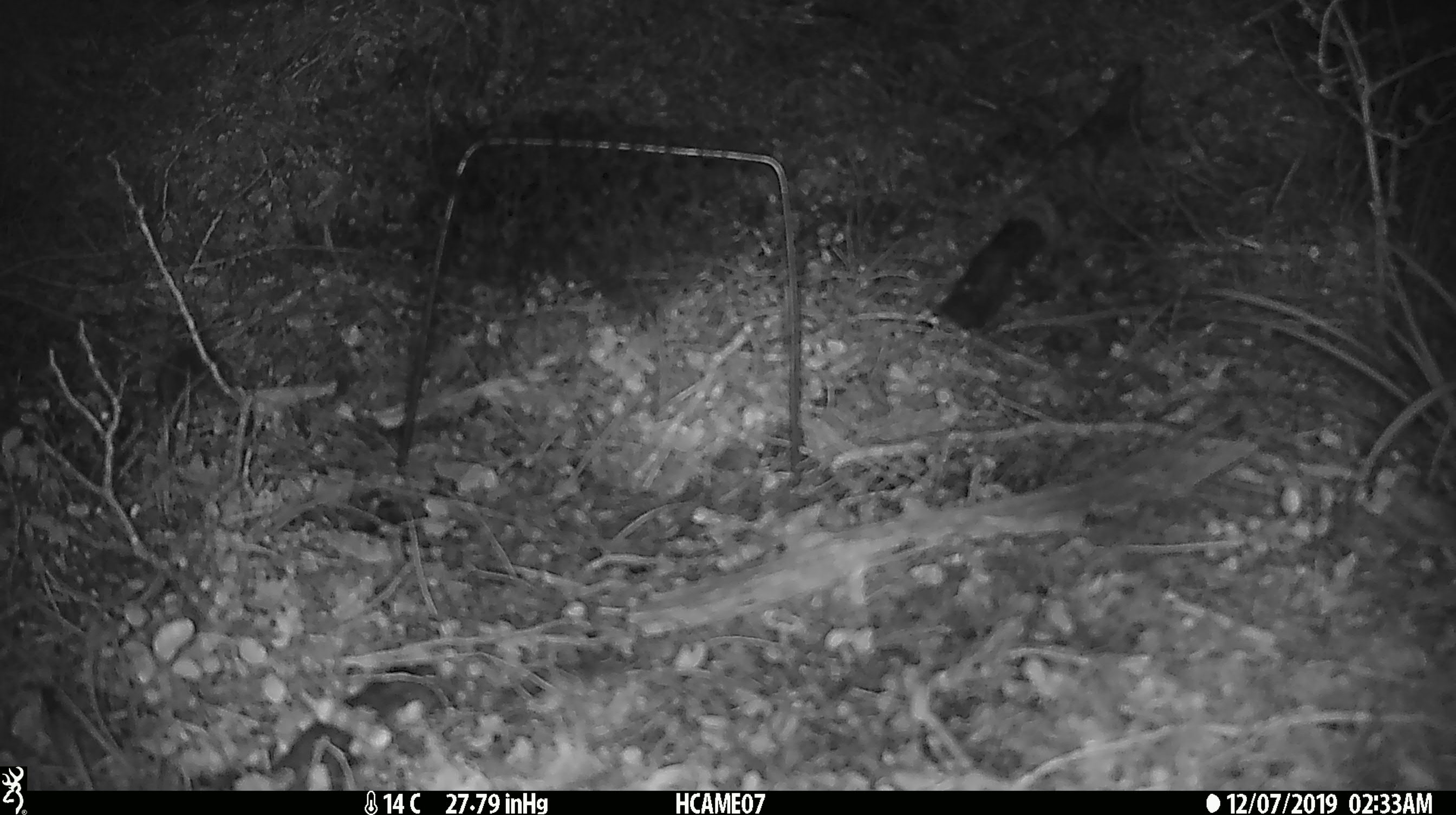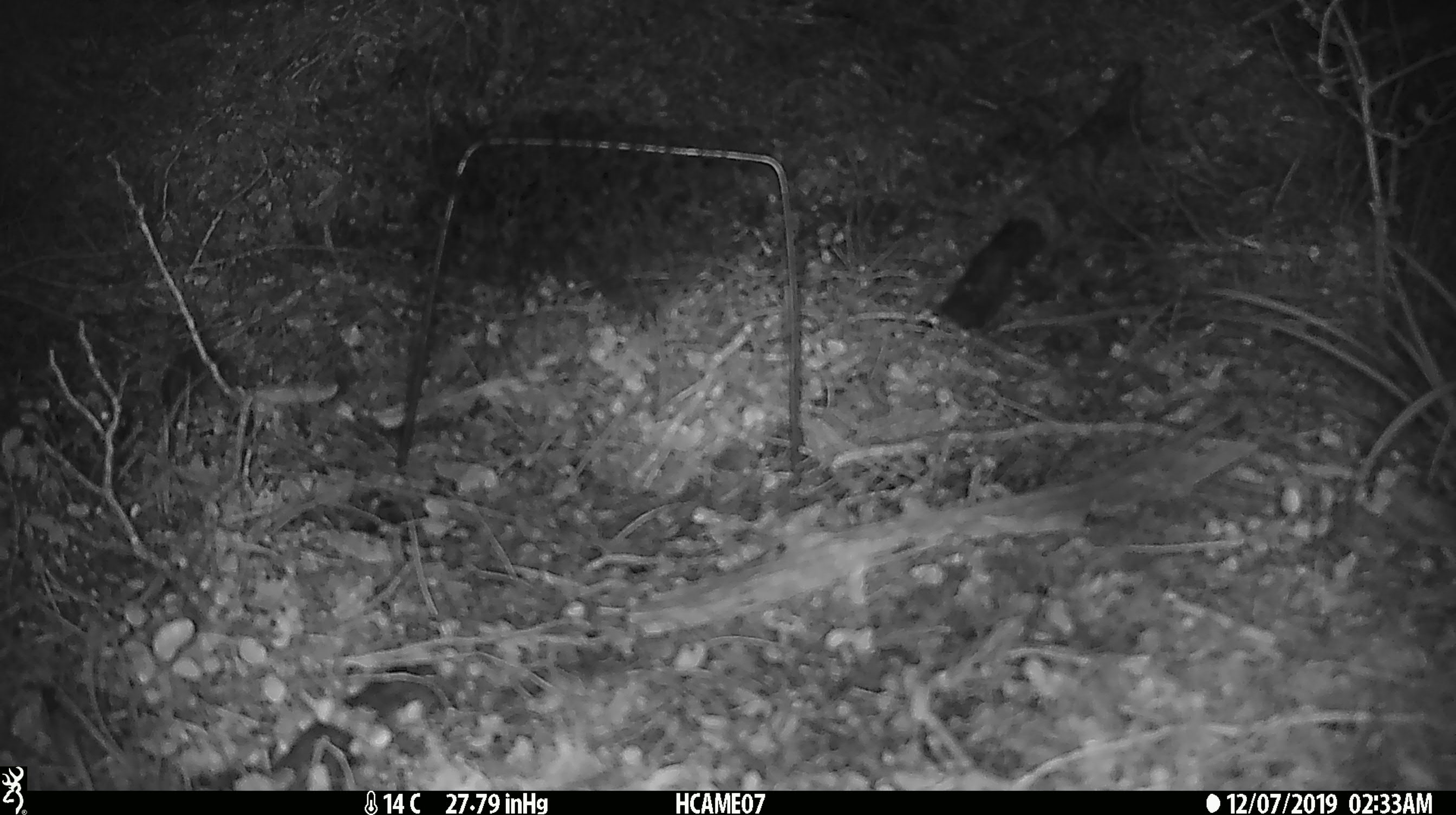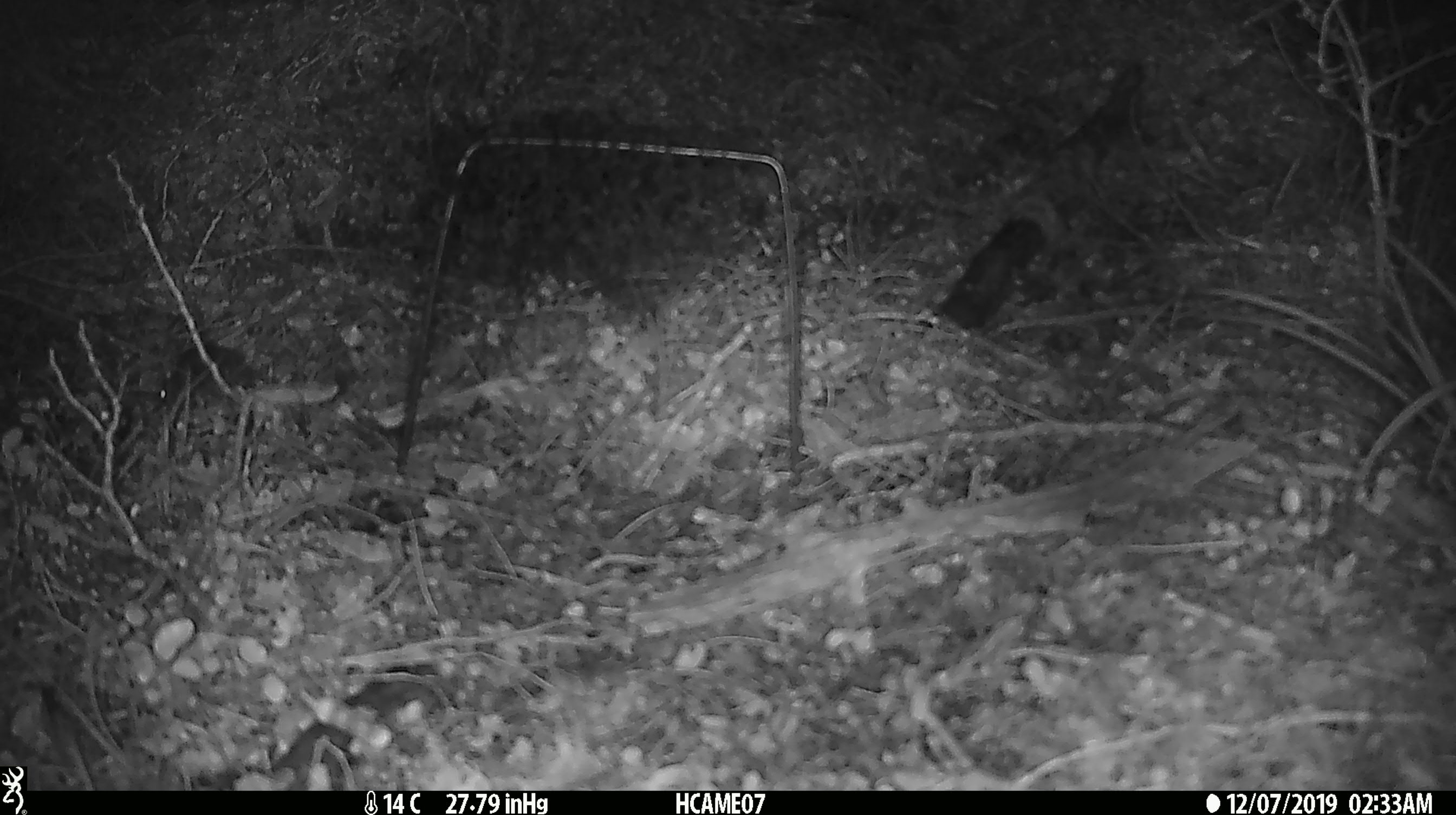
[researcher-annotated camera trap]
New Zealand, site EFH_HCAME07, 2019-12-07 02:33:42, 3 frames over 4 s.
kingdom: Animalia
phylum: Chordata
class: Mammalia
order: Rodentia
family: Muridae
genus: Mus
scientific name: Mus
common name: mouse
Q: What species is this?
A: Mouse (Mus).